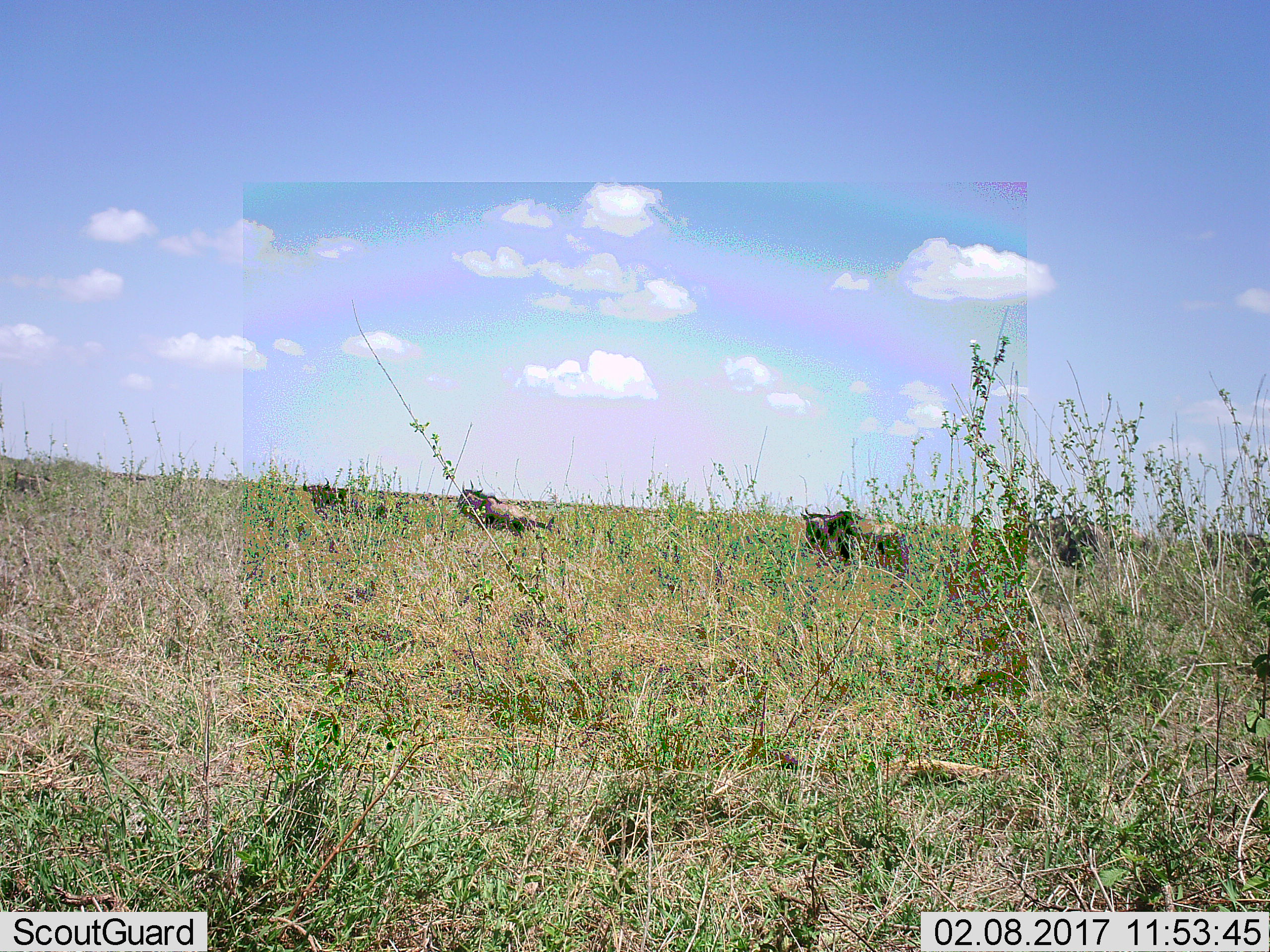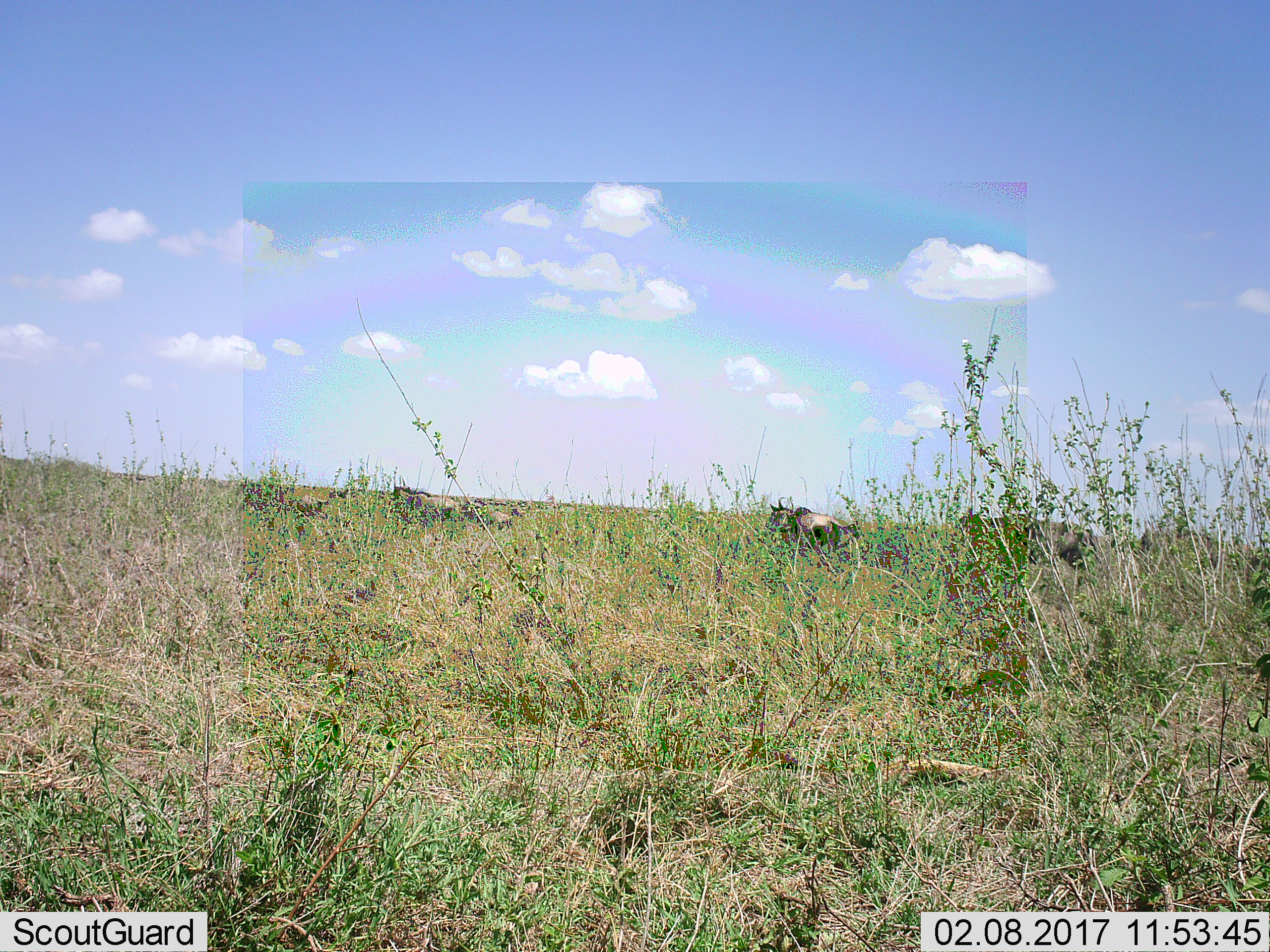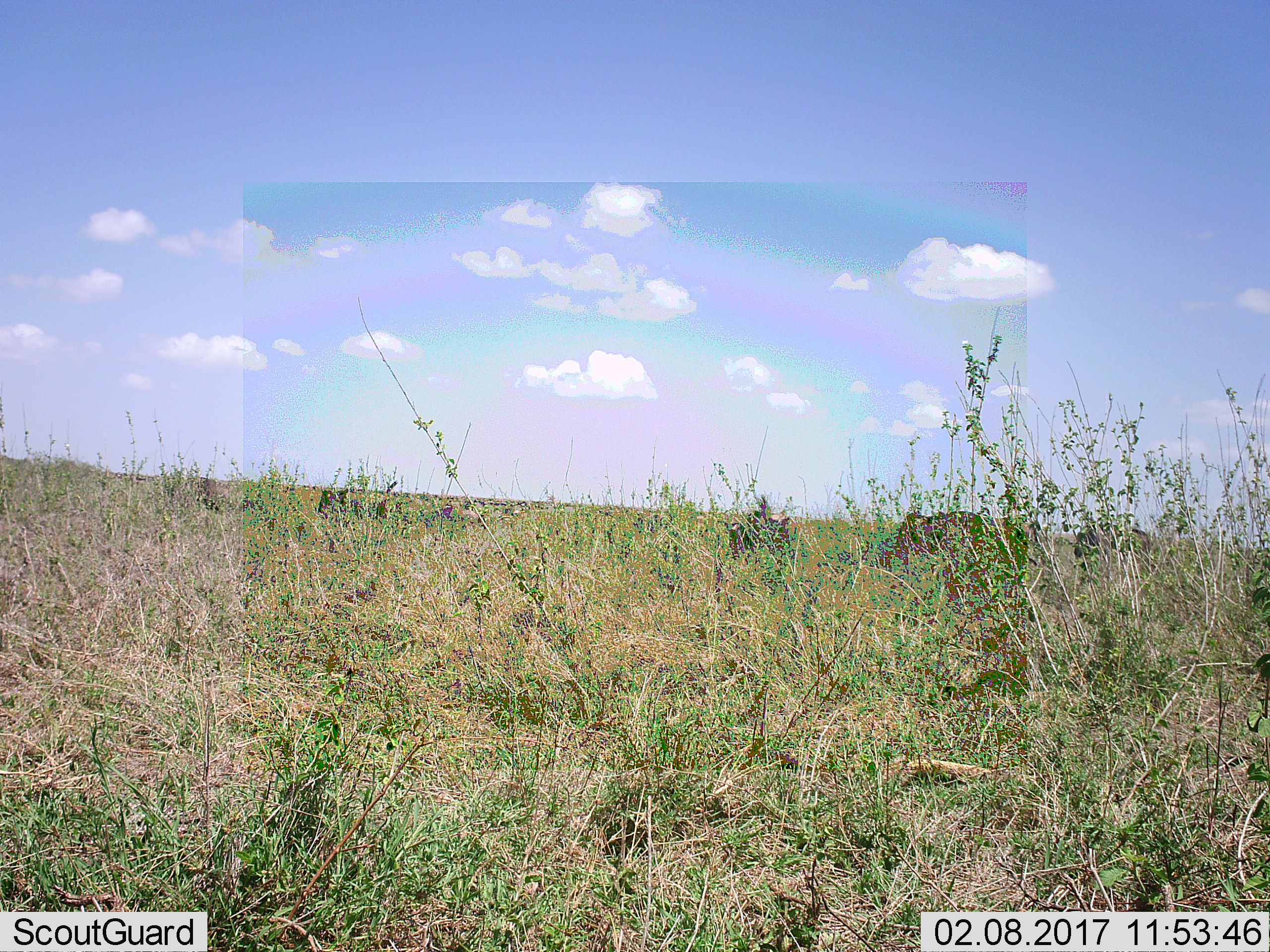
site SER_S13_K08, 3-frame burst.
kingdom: Animalia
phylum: Chordata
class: Mammalia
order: Artiodactyla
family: Bovidae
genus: Connochaetes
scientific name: Connochaetes taurinus taurinus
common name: blue wildebeest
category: wildebeestblue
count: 6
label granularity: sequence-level